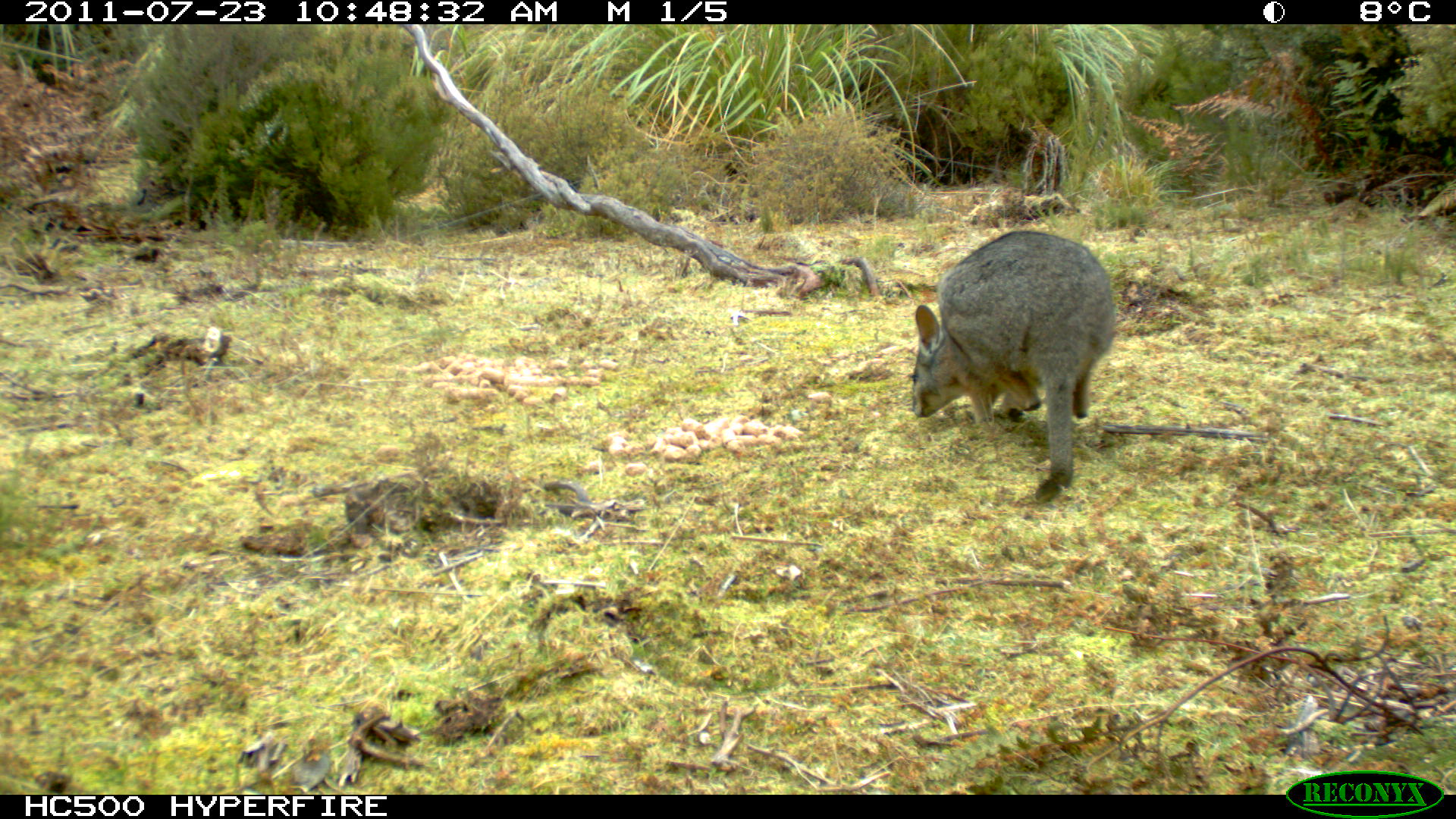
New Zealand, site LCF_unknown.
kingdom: Animalia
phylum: Chordata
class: Mammalia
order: Diprotodontia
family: Macropodidae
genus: Notamacropus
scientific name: Notamacropus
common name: wallaby